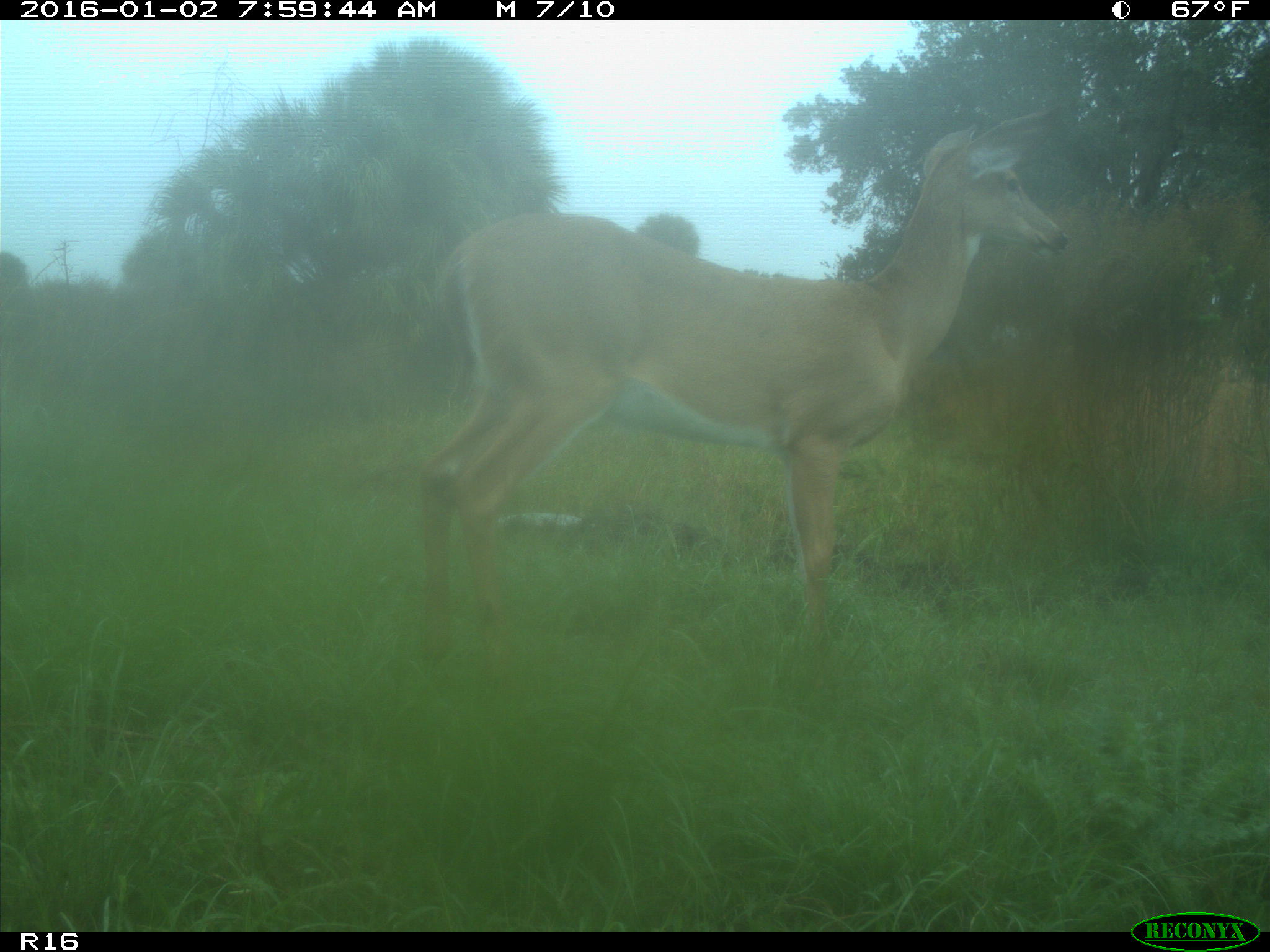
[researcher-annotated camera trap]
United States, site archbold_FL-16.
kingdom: Animalia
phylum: Chordata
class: Mammalia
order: Artiodactyla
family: Cervidae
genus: Odocoileus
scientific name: Odocoileus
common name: deer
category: unidentified deer